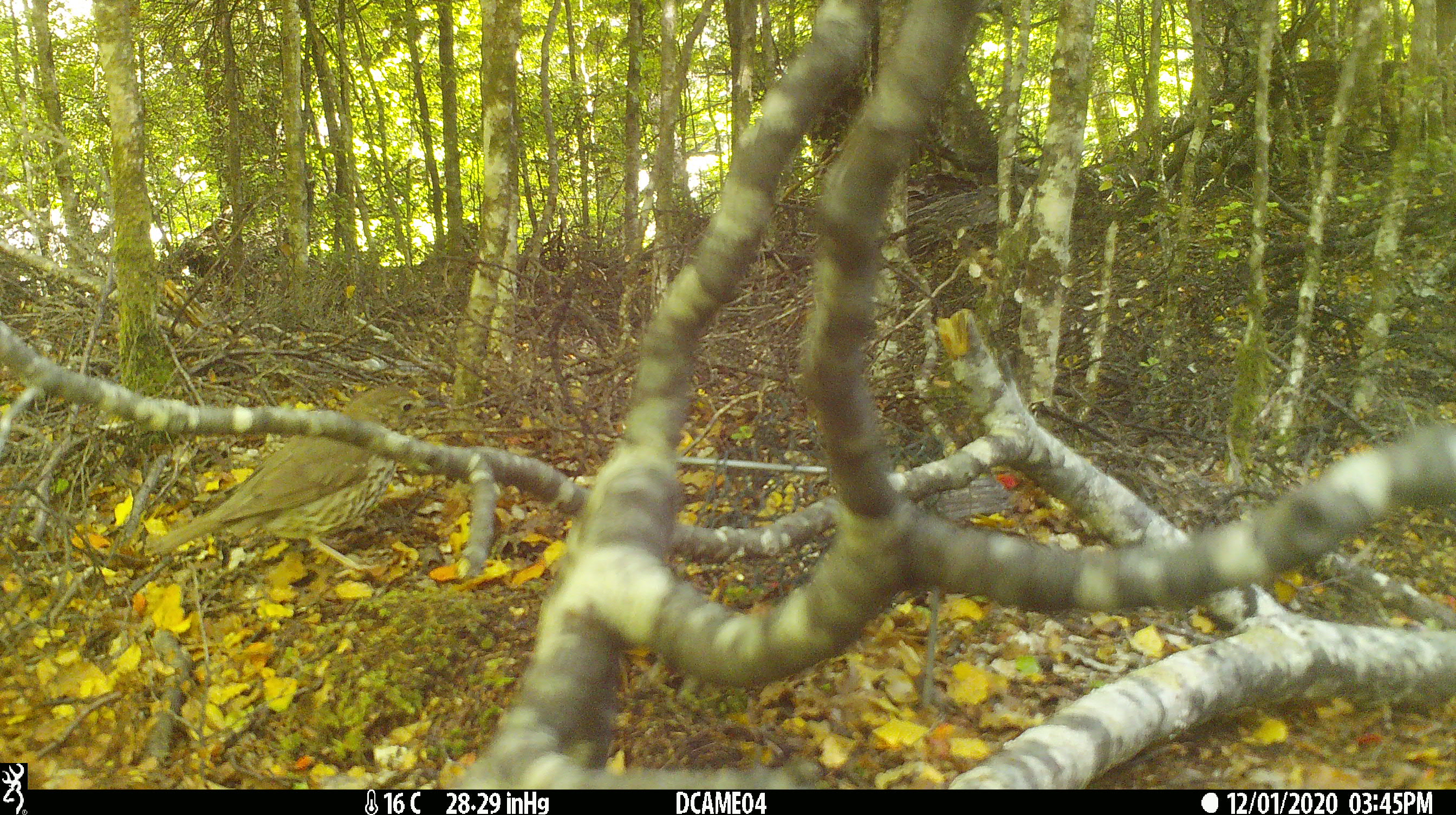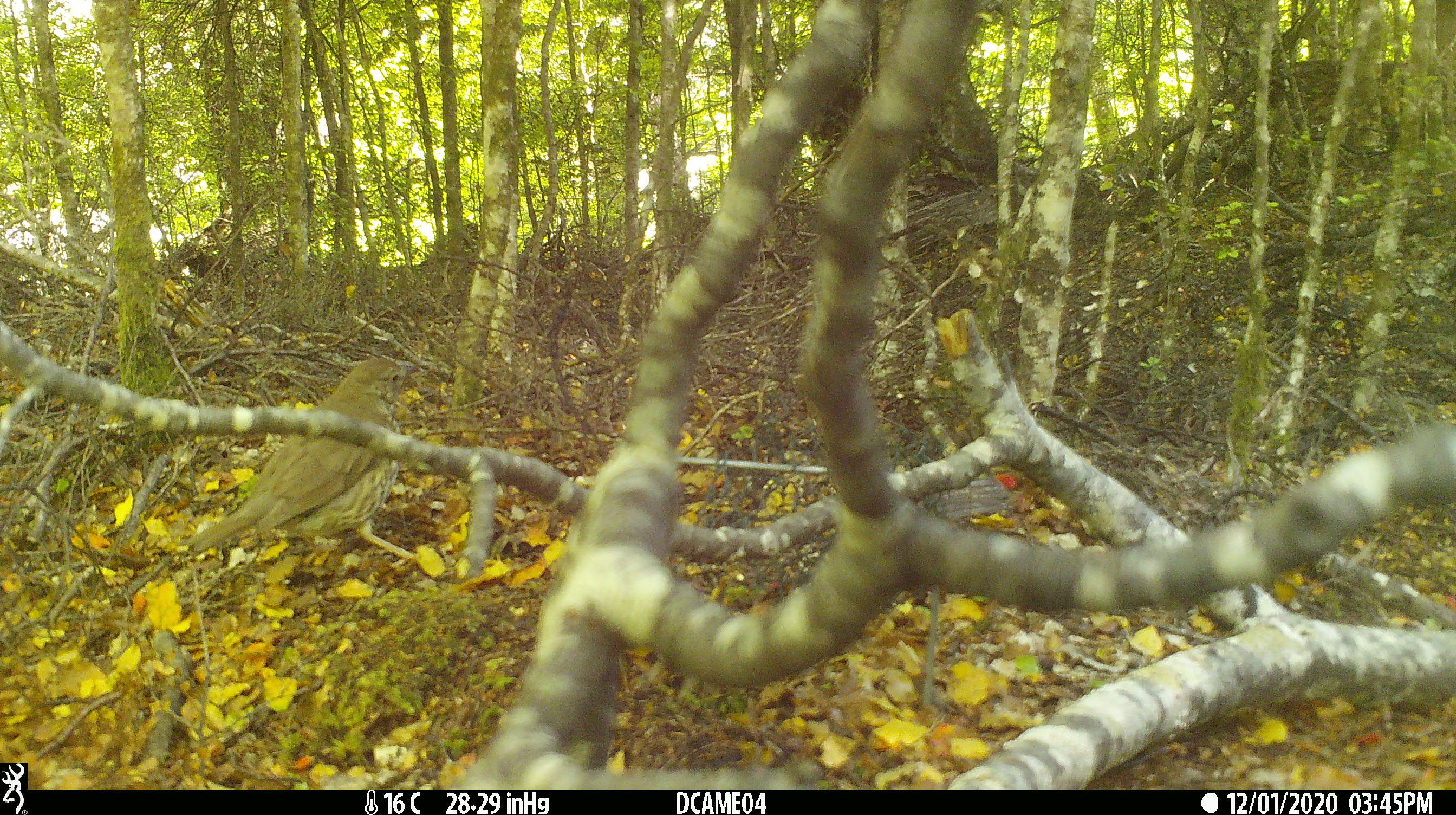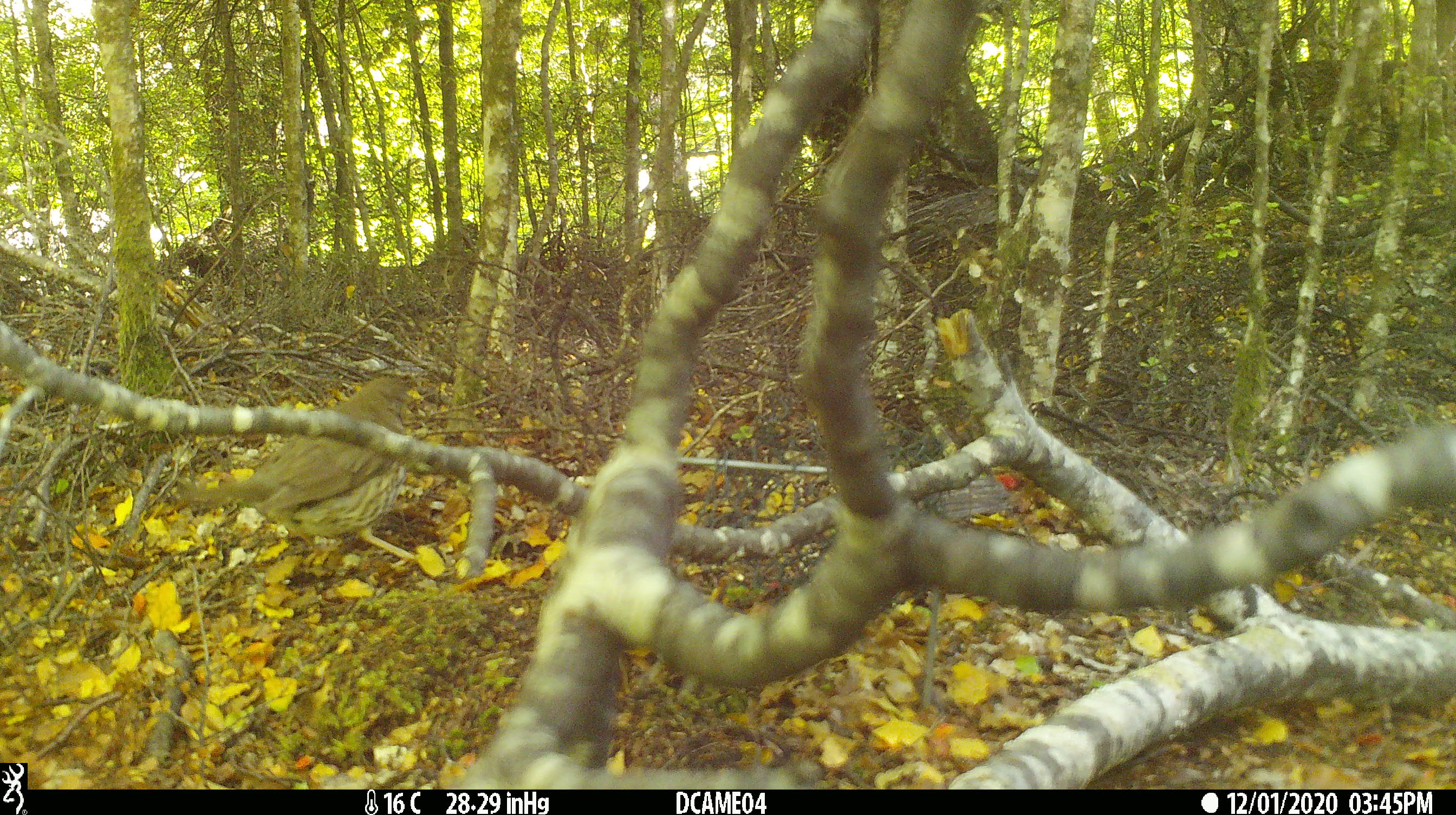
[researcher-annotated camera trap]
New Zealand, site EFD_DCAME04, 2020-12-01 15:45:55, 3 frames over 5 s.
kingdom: Animalia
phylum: Chordata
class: Aves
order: Passeriformes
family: Turdidae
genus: Turdus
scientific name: Turdus philomelos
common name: song thrush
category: thrush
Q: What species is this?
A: Thrush (song thrush) (Turdus philomelos).